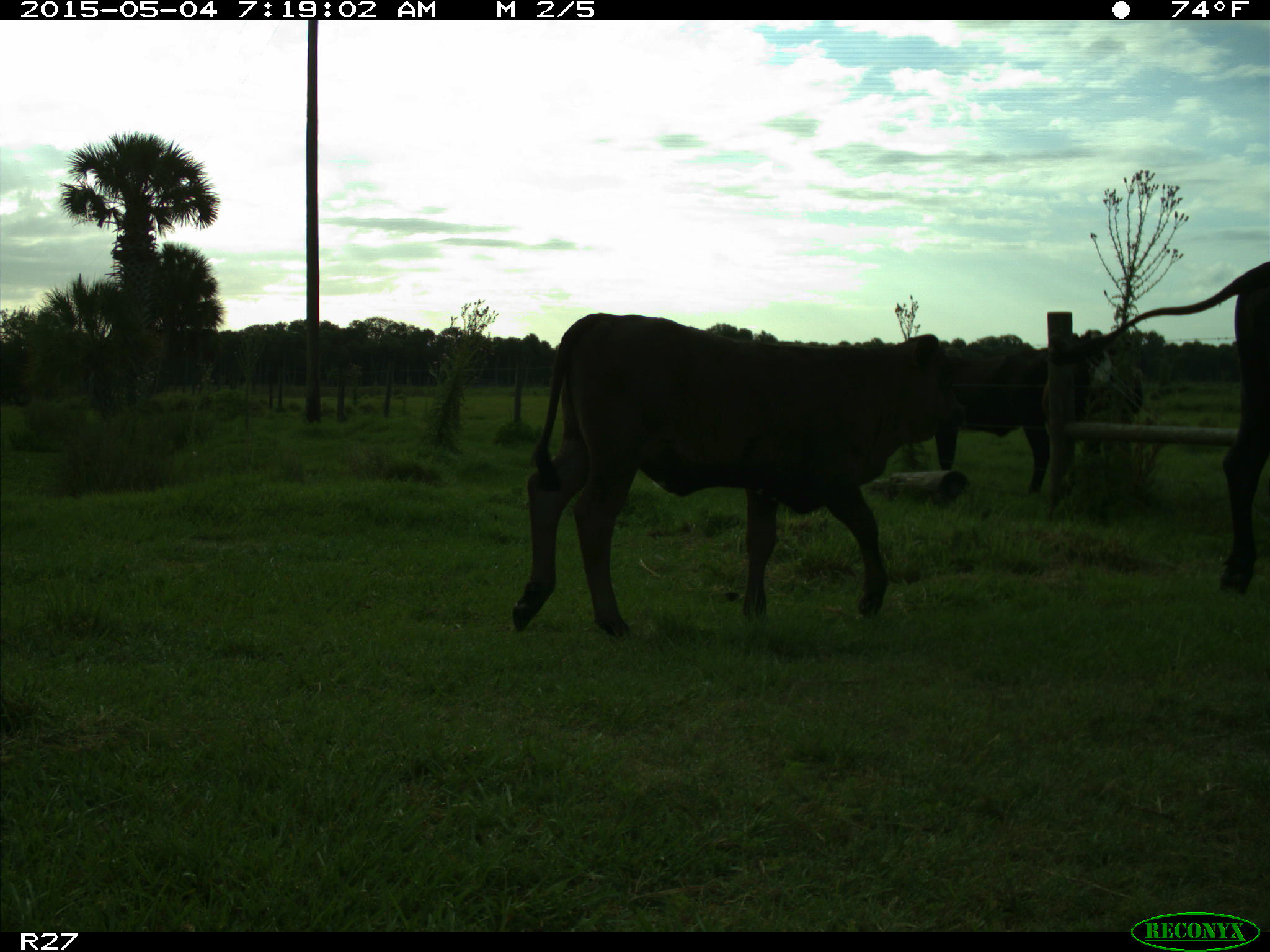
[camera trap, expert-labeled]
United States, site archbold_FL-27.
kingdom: Animalia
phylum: Chordata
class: Mammalia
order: Artiodactyla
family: Bovidae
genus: Bos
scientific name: Bos taurus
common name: domestic cow